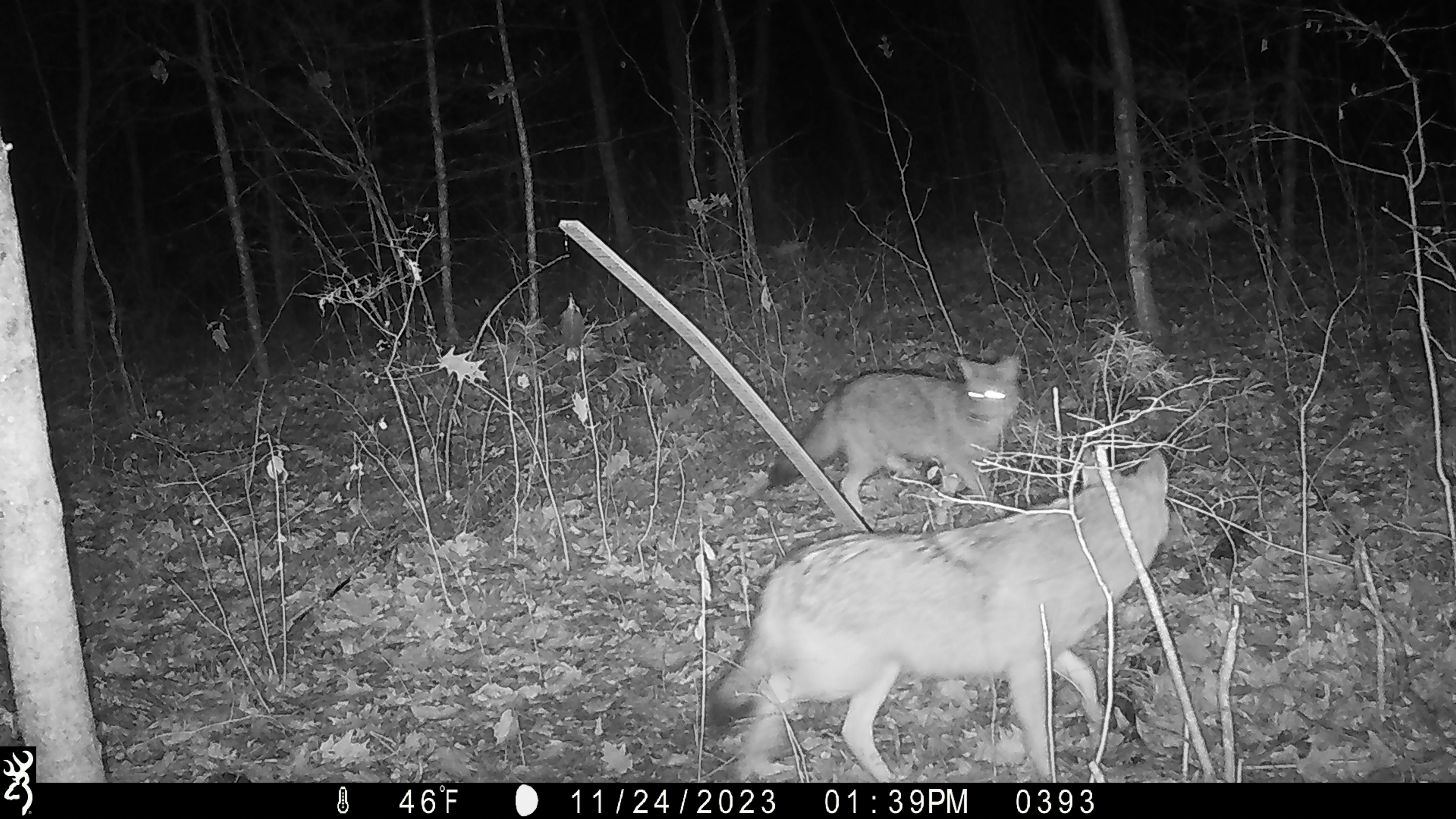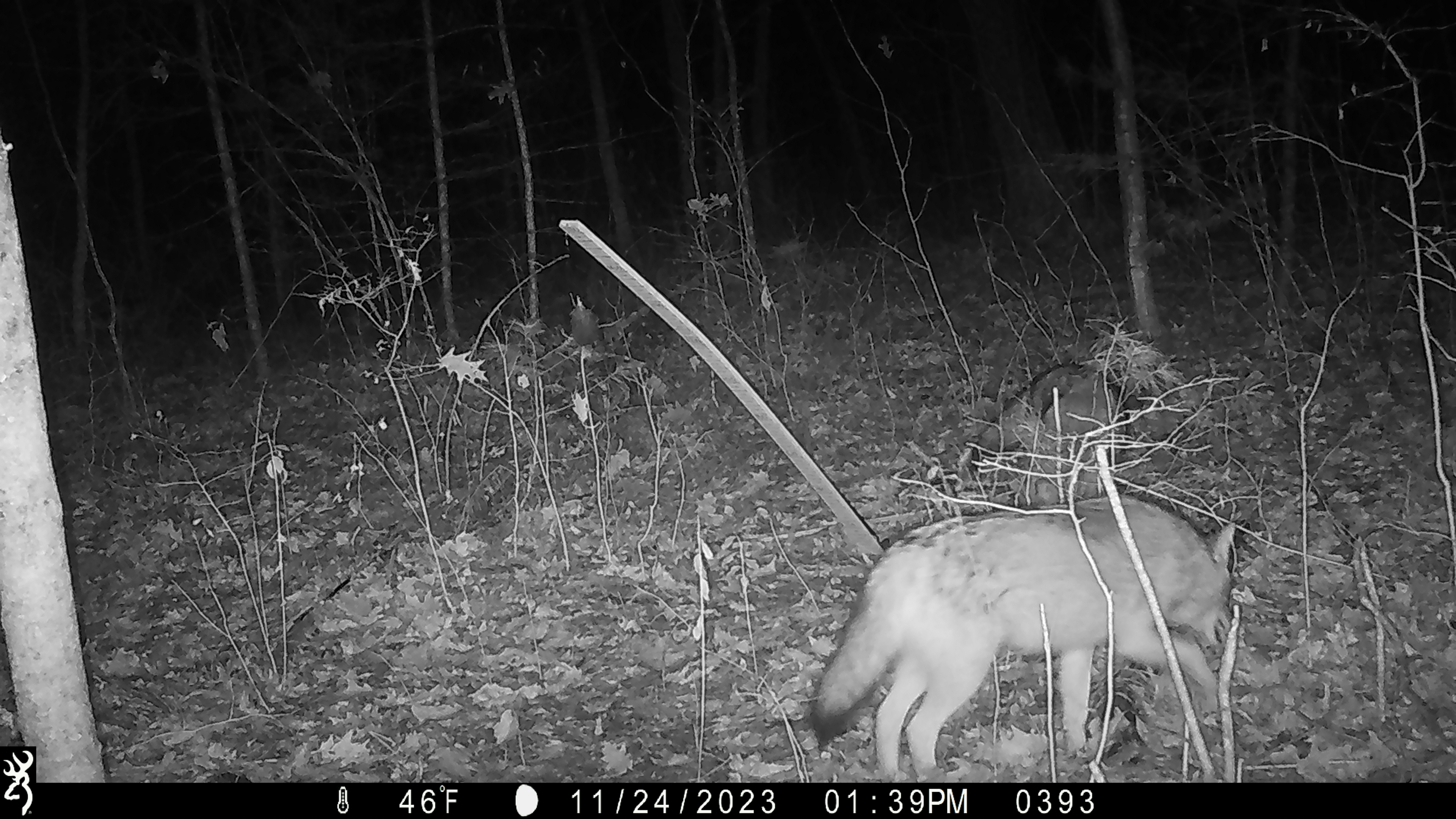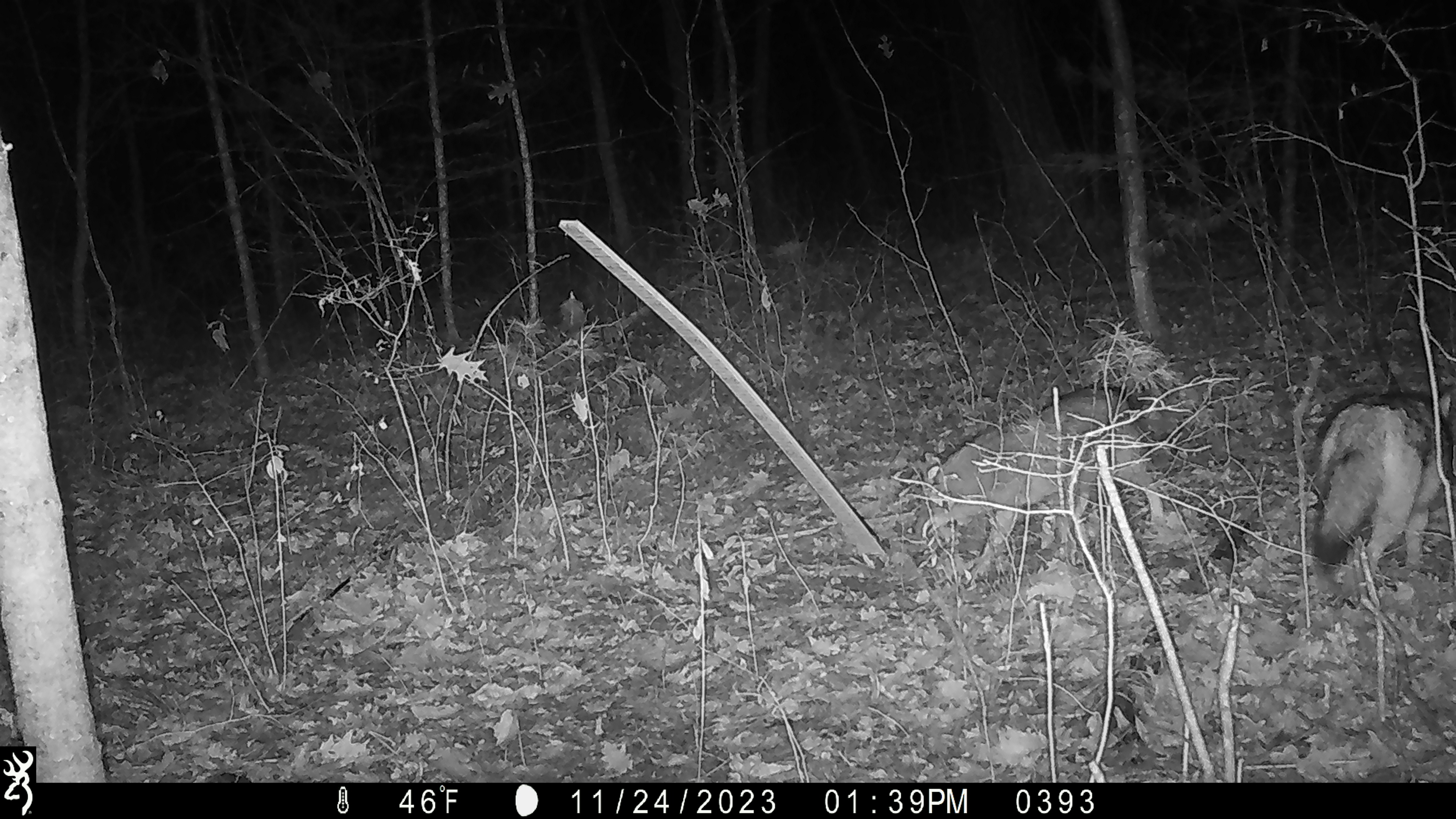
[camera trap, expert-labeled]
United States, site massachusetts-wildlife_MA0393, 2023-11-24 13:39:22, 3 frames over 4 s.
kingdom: Animalia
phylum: Chordata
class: Mammalia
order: Carnivora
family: Canidae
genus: Canis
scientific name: Canis latrans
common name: coyote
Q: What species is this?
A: Coyote (Canis latrans).